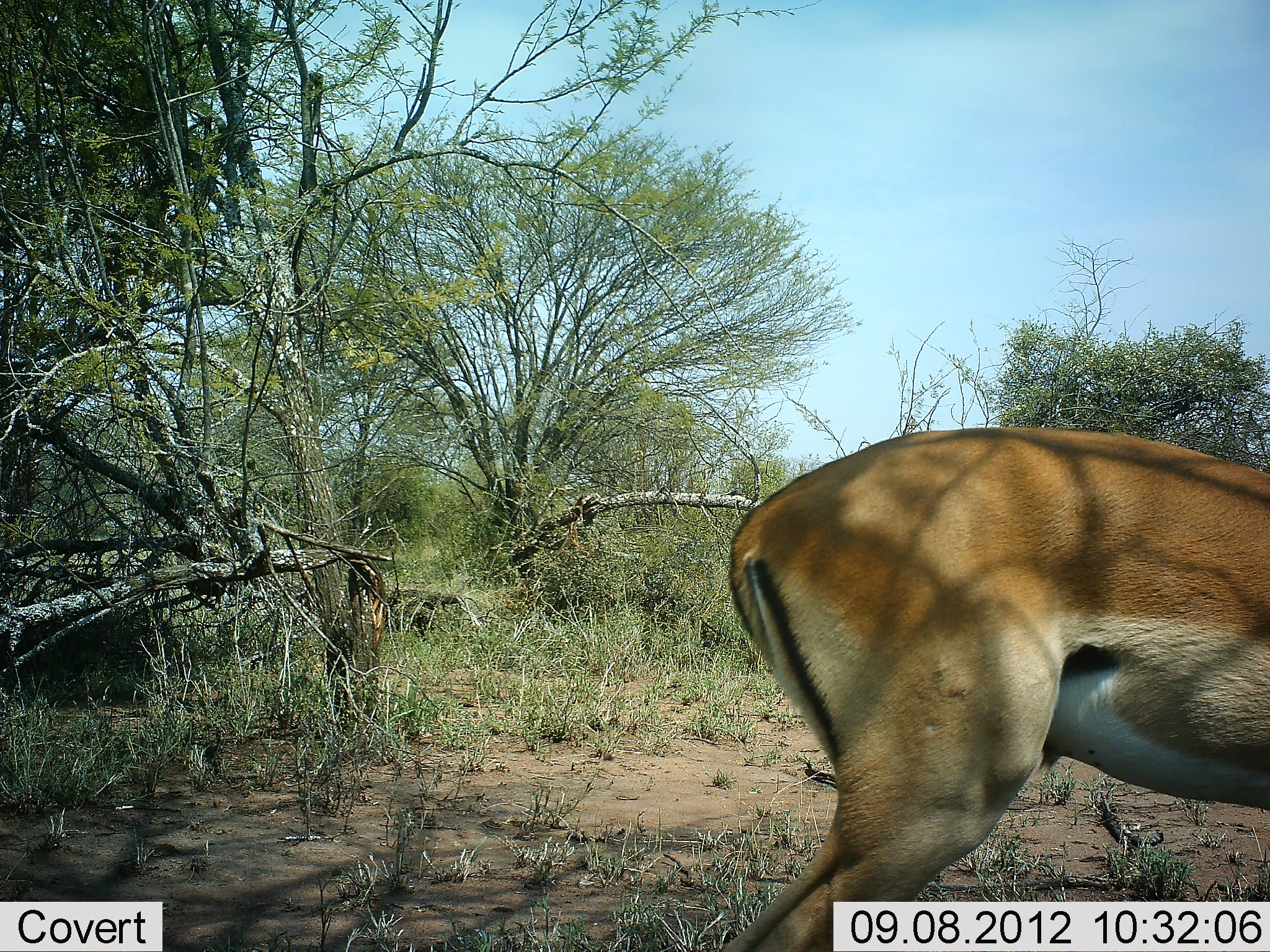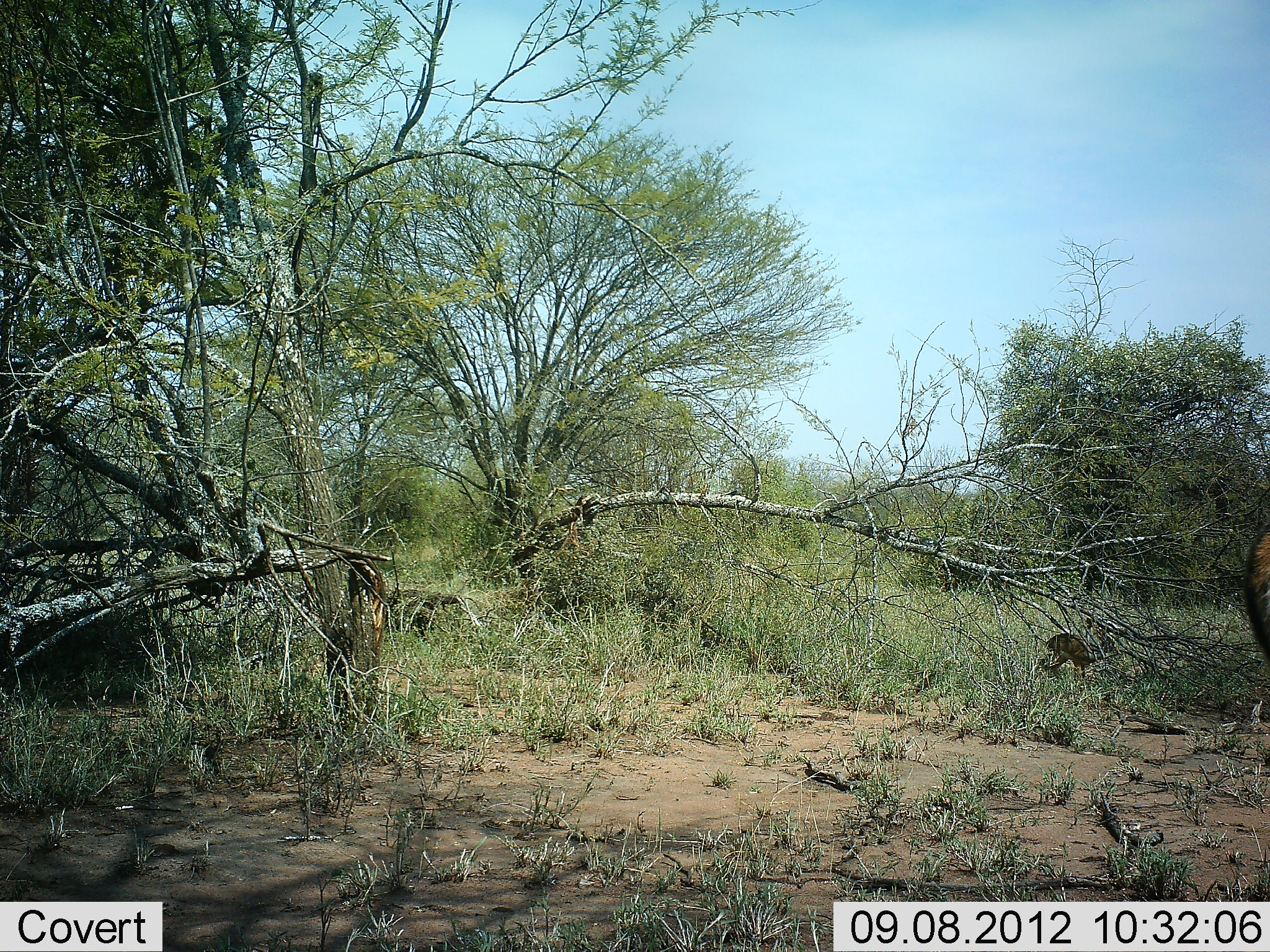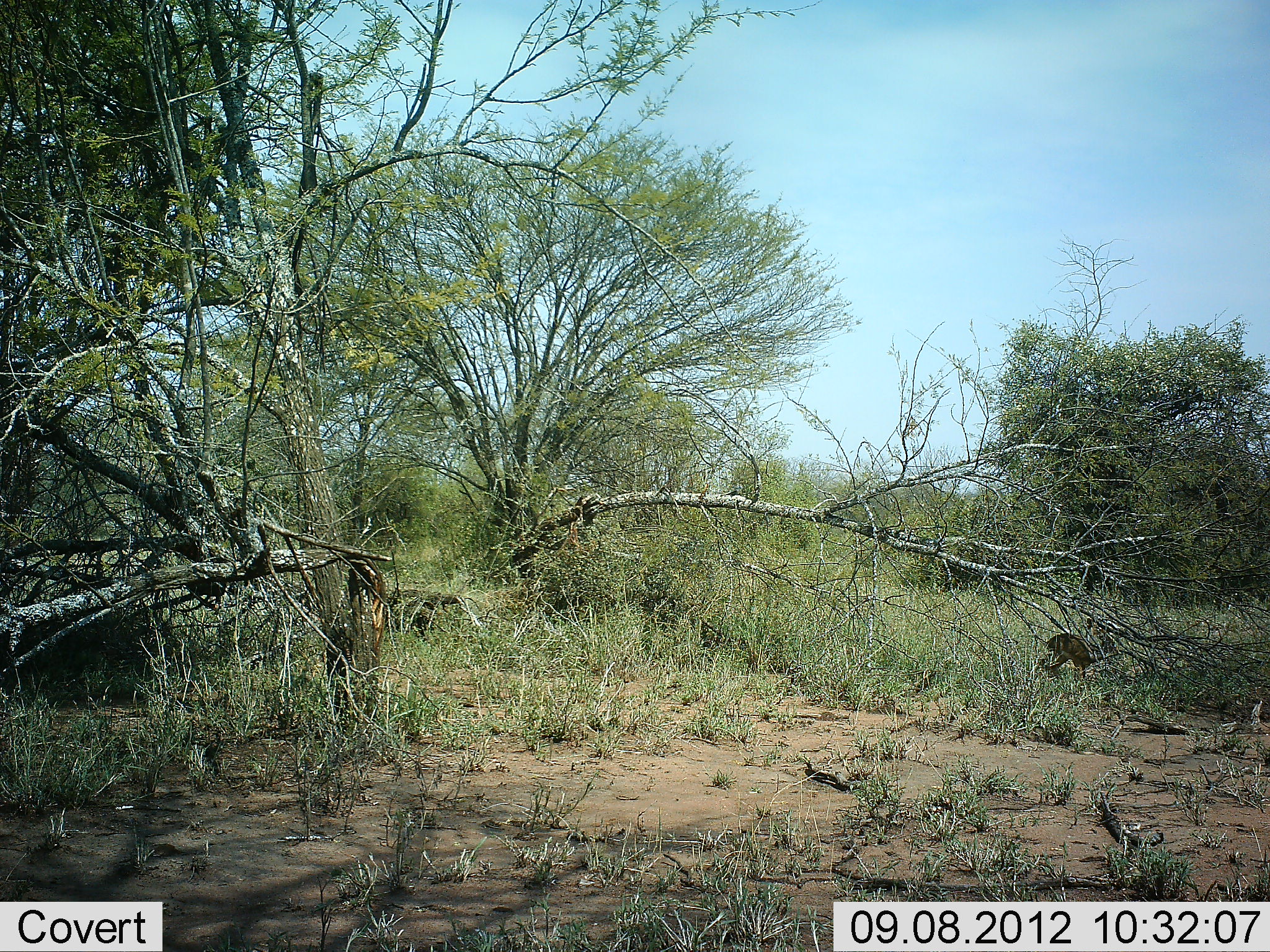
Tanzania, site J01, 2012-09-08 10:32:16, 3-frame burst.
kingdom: Animalia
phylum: Chordata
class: Mammalia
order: Artiodactyla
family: Bovidae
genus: Aepyceros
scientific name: Aepyceros melampus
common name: impala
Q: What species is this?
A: Impala (Aepyceros melampus).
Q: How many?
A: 1.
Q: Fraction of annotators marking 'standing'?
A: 0%.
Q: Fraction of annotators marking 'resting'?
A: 0%.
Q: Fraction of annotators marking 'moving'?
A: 100%.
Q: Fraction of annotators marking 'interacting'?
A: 0%.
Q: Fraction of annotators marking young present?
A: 0%.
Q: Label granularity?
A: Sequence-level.